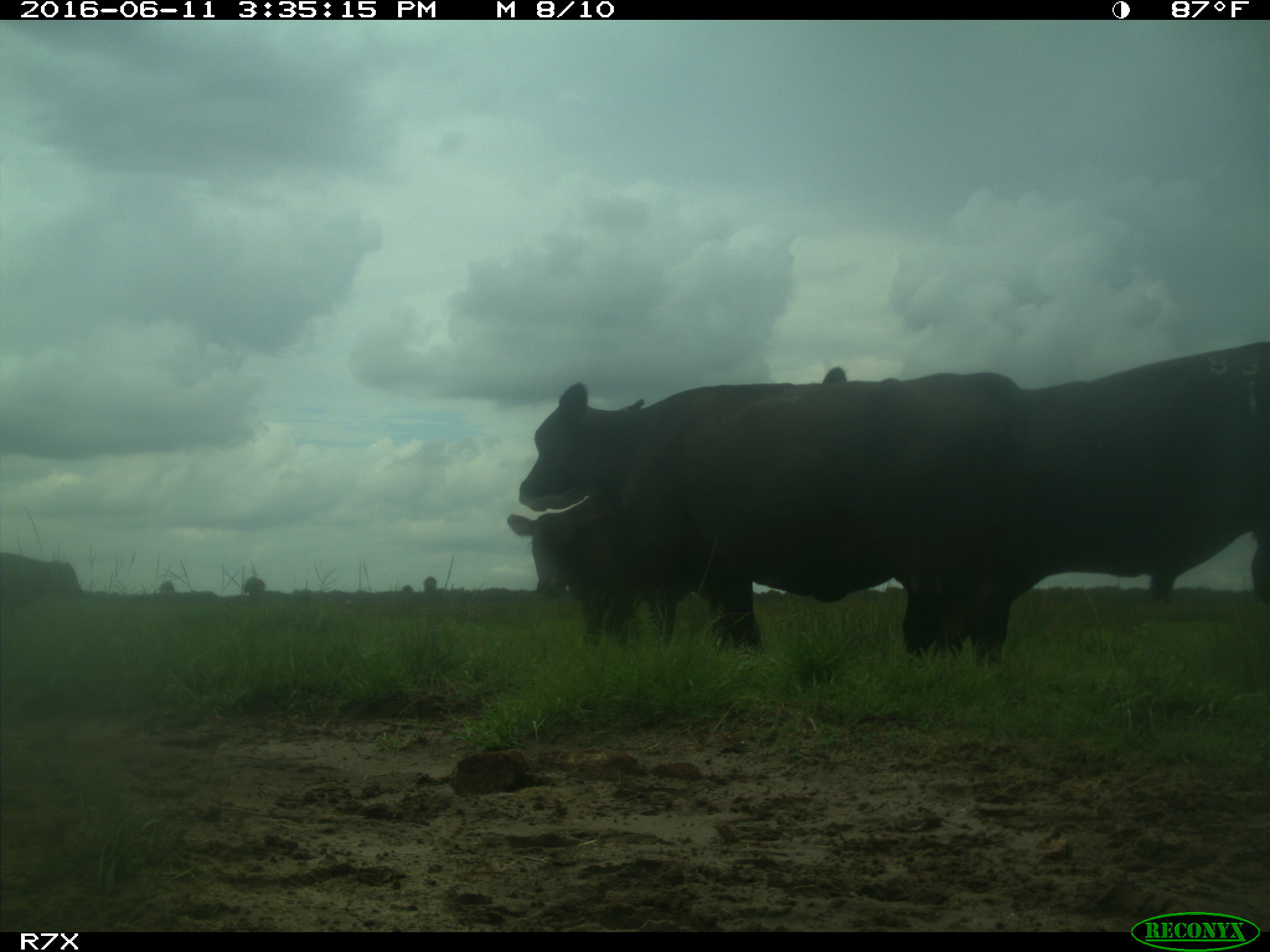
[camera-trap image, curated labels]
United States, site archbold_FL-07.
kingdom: Animalia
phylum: Chordata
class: Mammalia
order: Artiodactyla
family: Bovidae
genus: Bos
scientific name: Bos taurus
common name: domestic cow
Bos taurus (domestic cow).